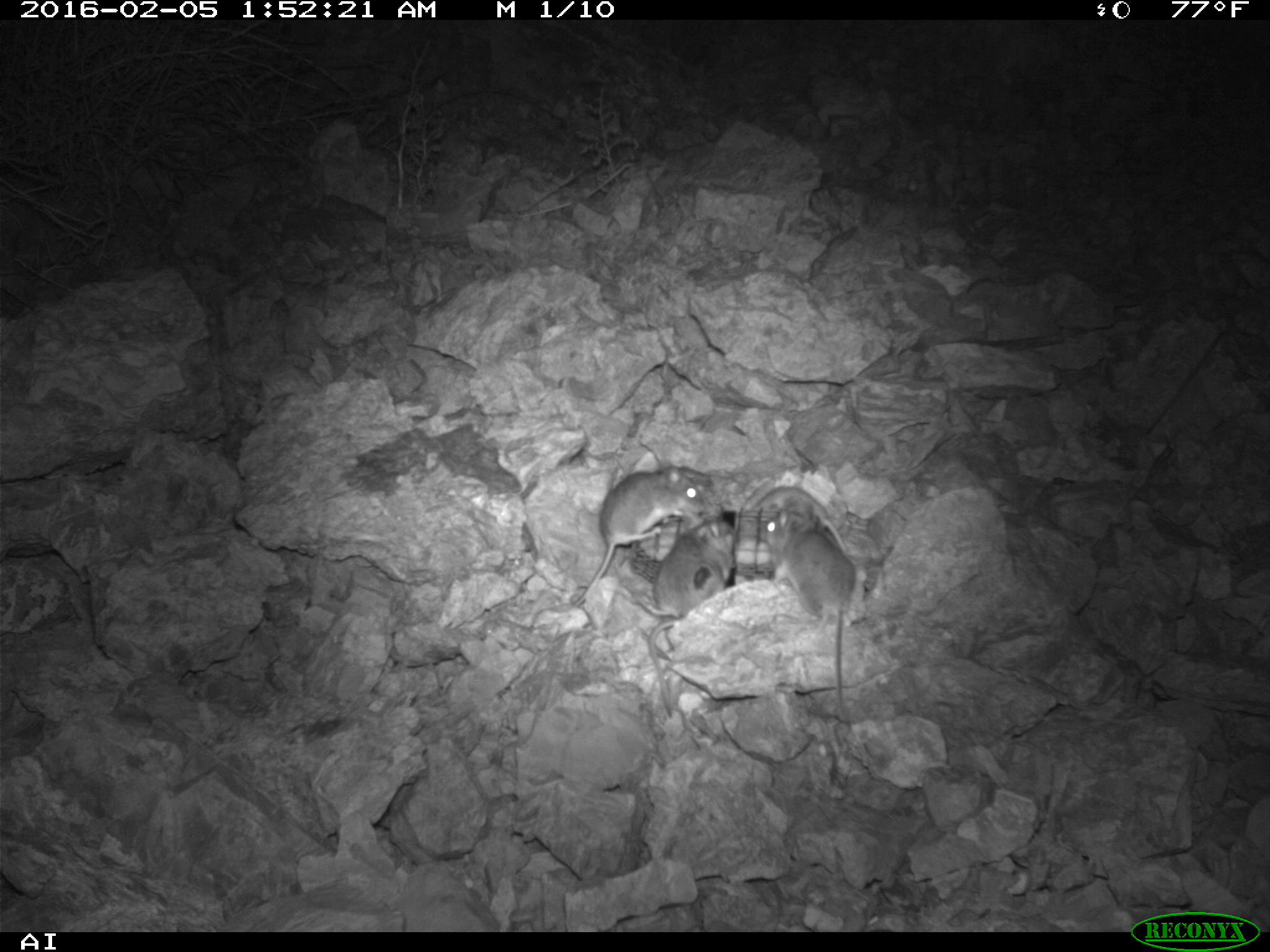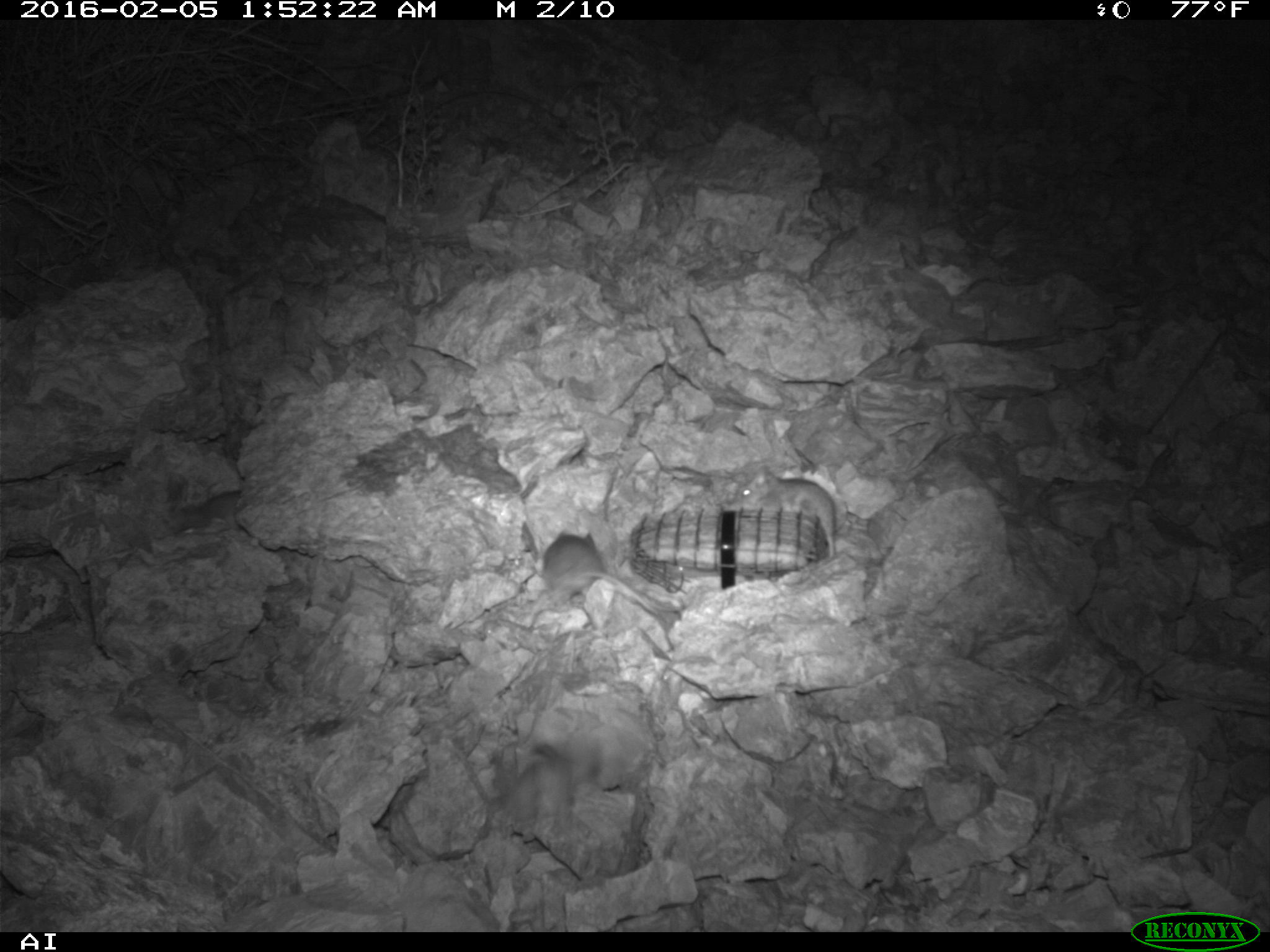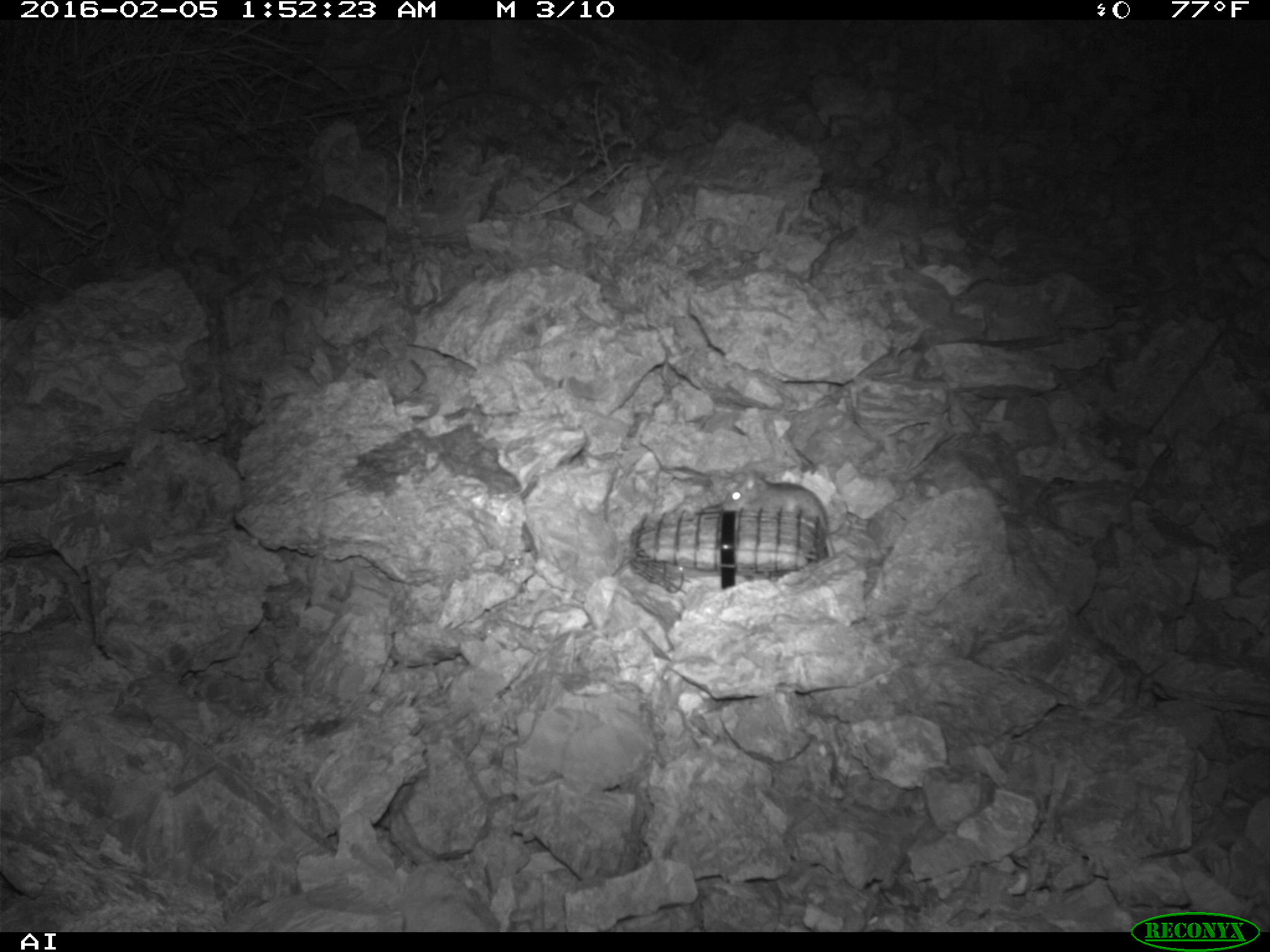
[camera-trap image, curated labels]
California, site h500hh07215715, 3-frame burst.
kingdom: Animalia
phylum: Chordata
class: Mammalia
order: Rodentia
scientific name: Rodentia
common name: rodent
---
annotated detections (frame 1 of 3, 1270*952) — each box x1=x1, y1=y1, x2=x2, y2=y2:
rodent: x1=762, y1=505, x2=855, y2=723; x1=570, y1=464, x2=704, y2=606; x1=643, y1=516, x2=735, y2=718; x1=742, y1=475, x2=847, y2=555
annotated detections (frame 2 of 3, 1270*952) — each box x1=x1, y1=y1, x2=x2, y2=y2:
rodent: x1=541, y1=531, x2=680, y2=619; x1=733, y1=465, x2=842, y2=560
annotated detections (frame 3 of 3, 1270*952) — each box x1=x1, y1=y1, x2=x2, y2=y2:
rodent: x1=722, y1=470, x2=835, y2=560